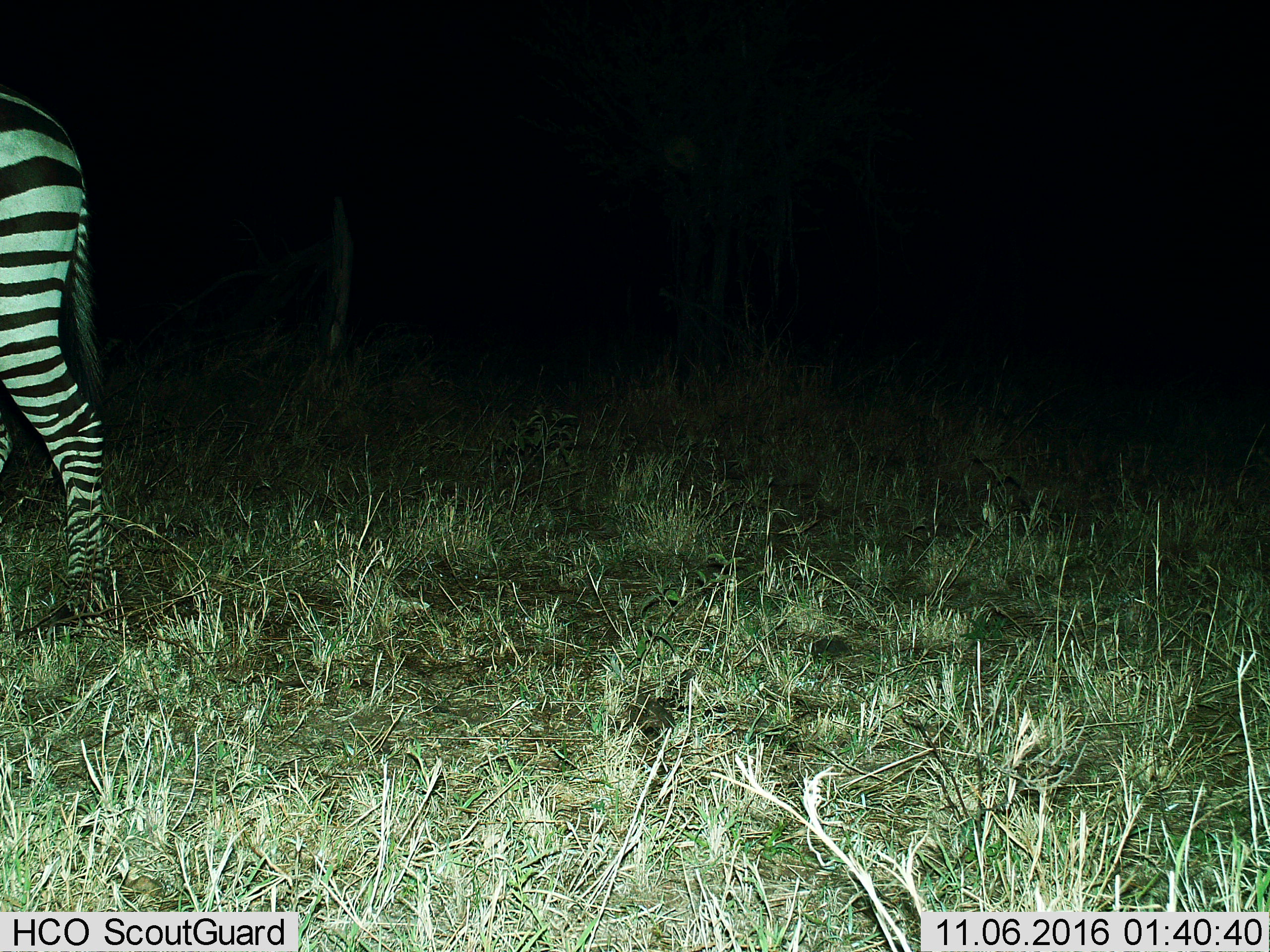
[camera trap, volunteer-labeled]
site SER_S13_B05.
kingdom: Animalia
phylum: Chordata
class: Mammalia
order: Perissodactyla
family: Equidae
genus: Equus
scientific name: Equus quagga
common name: plains zebra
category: zebraplains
Zebraplains (plains zebra) (Equus quagga), count 1. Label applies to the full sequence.